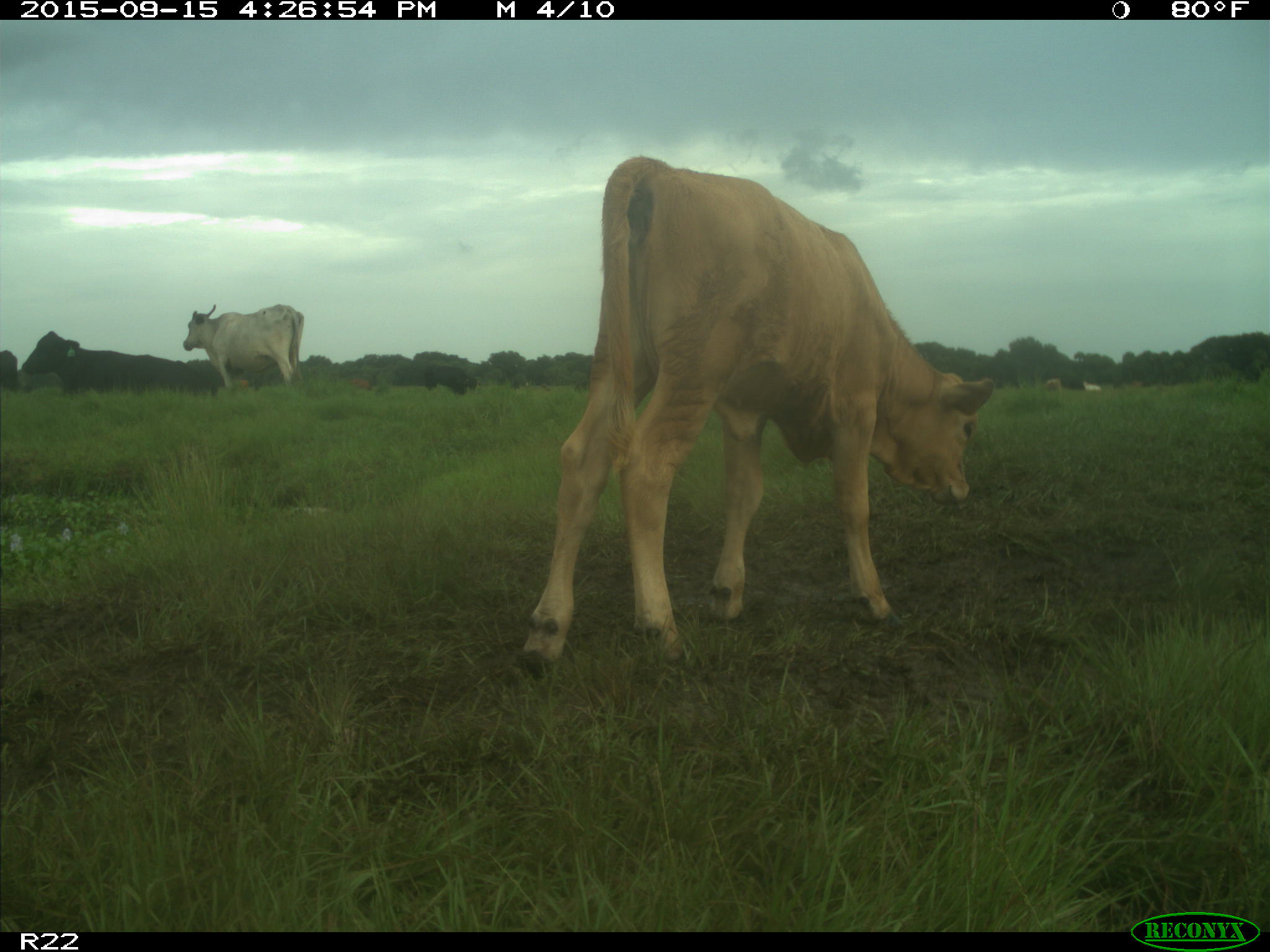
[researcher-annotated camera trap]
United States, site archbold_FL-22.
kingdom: Animalia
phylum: Chordata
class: Mammalia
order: Artiodactyla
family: Bovidae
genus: Bos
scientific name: Bos taurus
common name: domestic cow